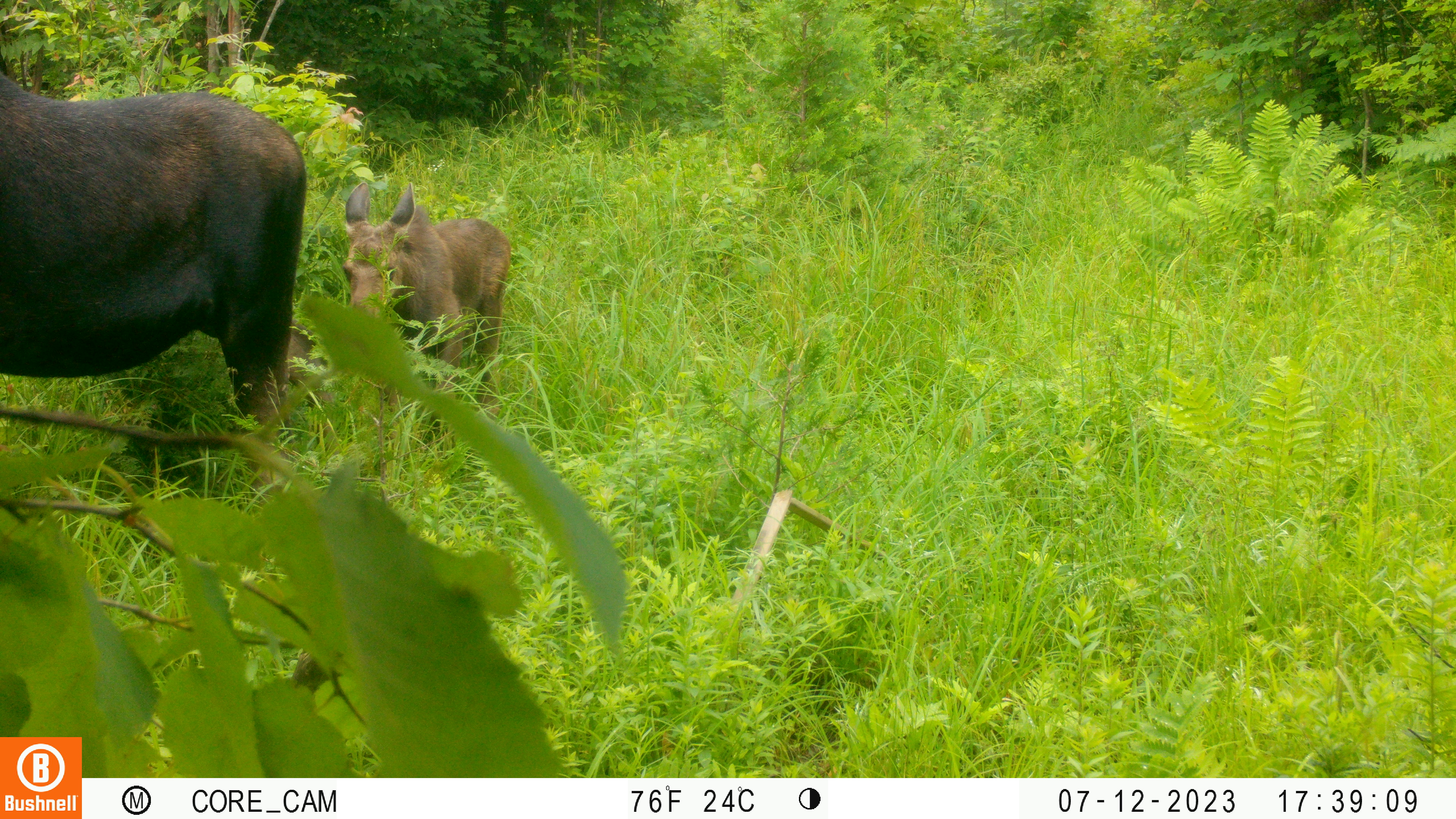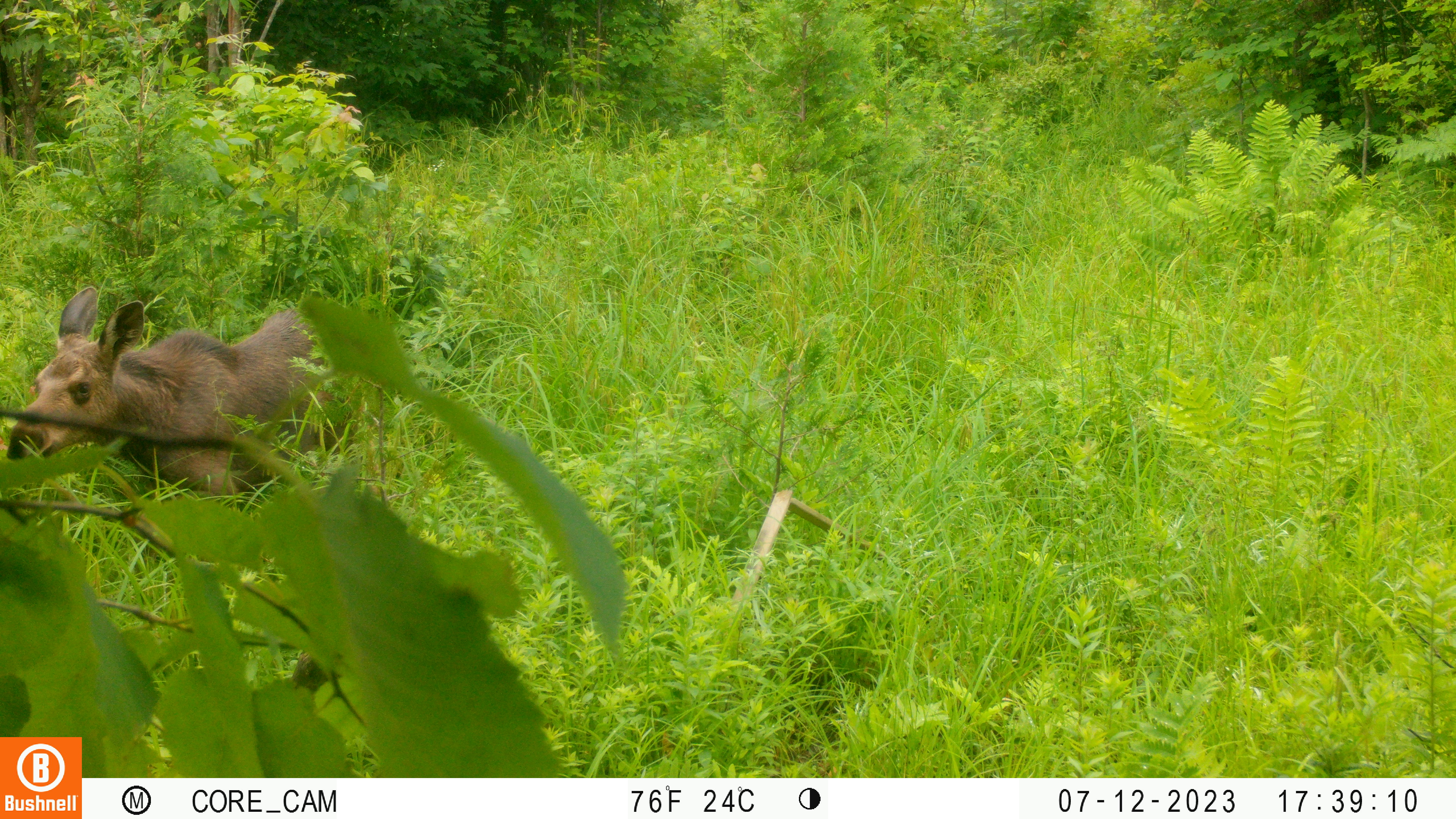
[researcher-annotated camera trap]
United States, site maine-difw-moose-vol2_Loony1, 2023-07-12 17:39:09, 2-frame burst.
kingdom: Animalia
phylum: Chordata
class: Mammalia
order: Artiodactyla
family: Cervidae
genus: Alces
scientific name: Alces alces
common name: moose